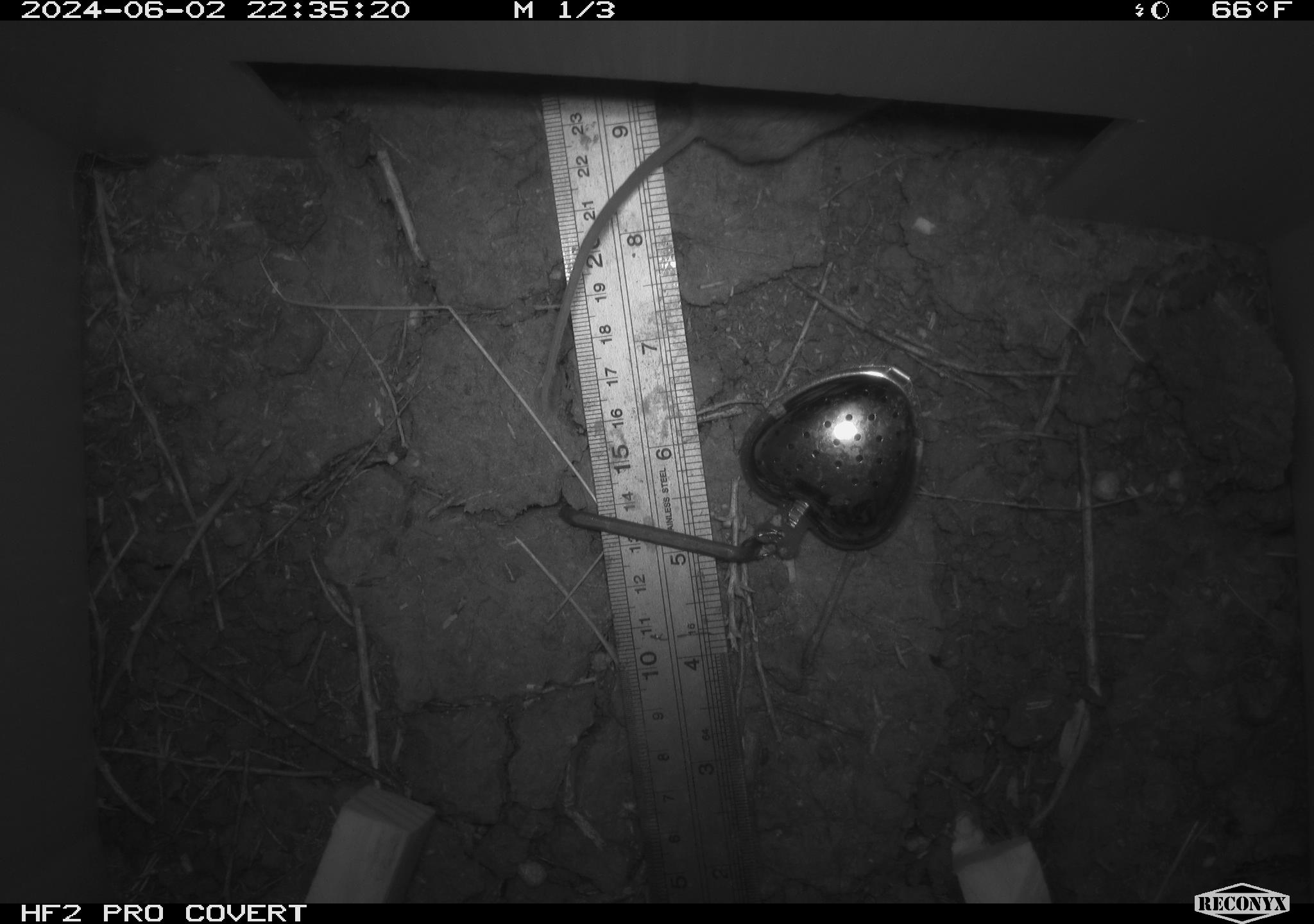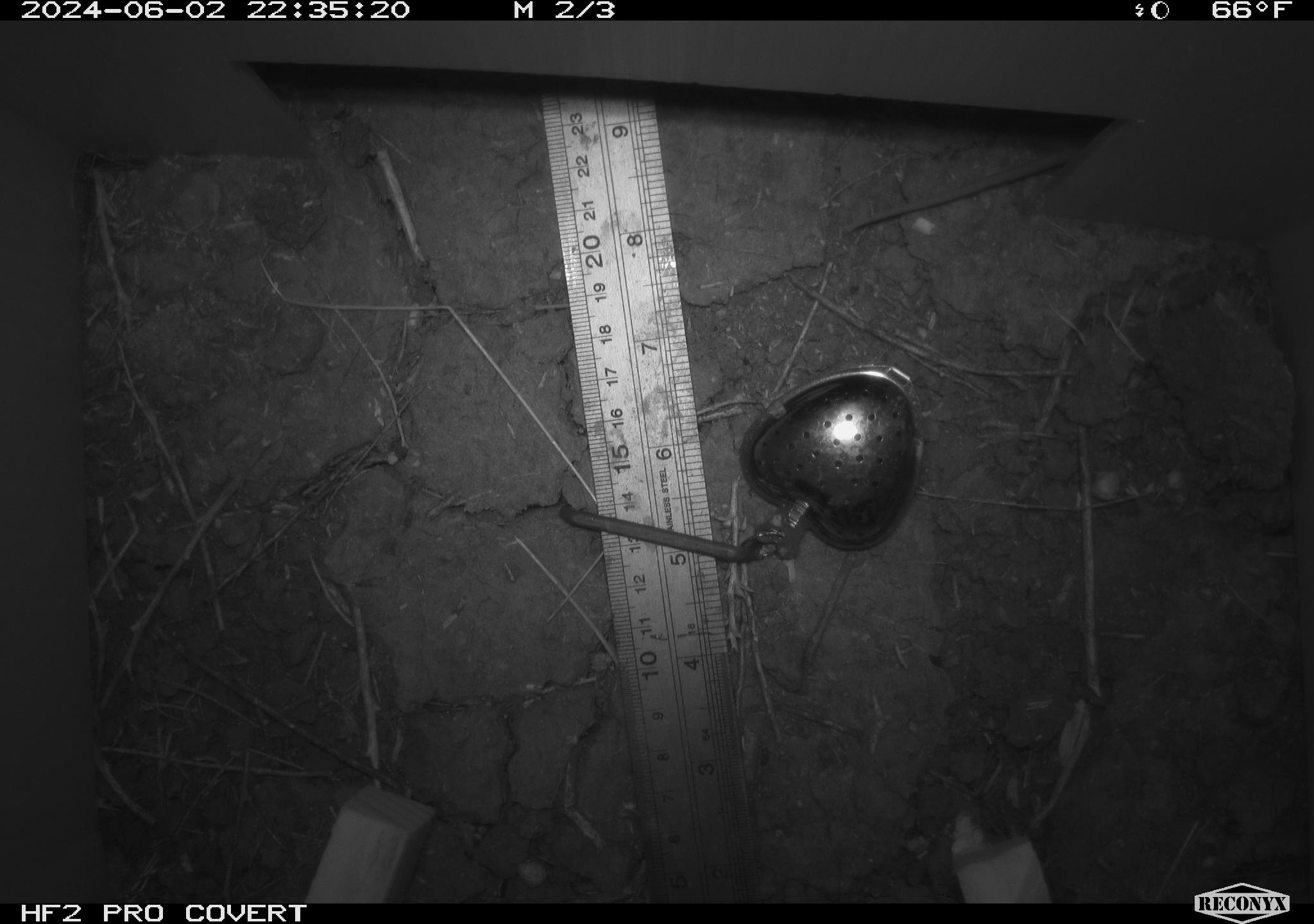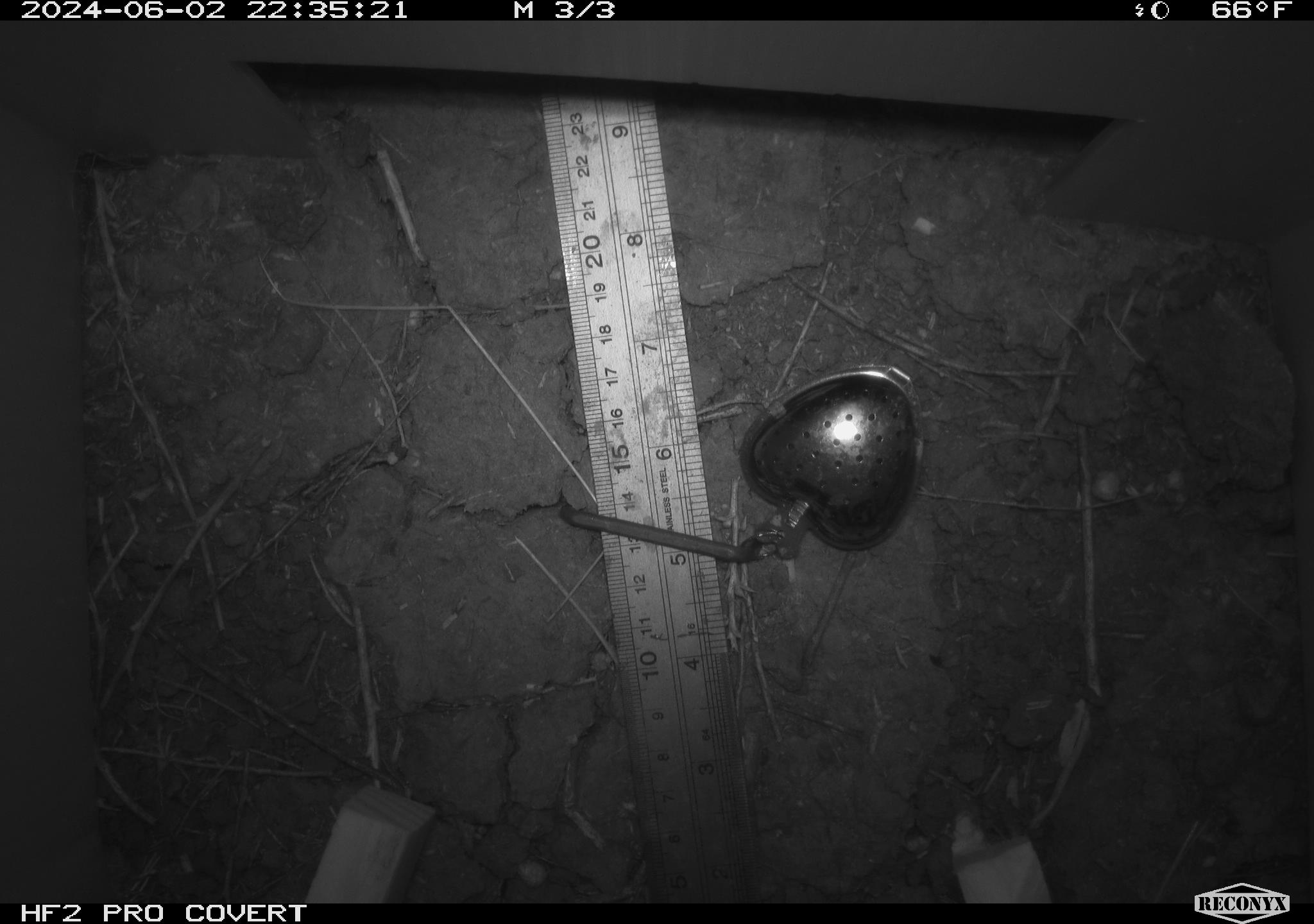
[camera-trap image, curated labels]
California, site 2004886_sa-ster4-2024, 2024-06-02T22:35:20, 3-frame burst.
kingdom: Animalia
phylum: Chordata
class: Mammalia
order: Rodentia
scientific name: Rodentia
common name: mouse species